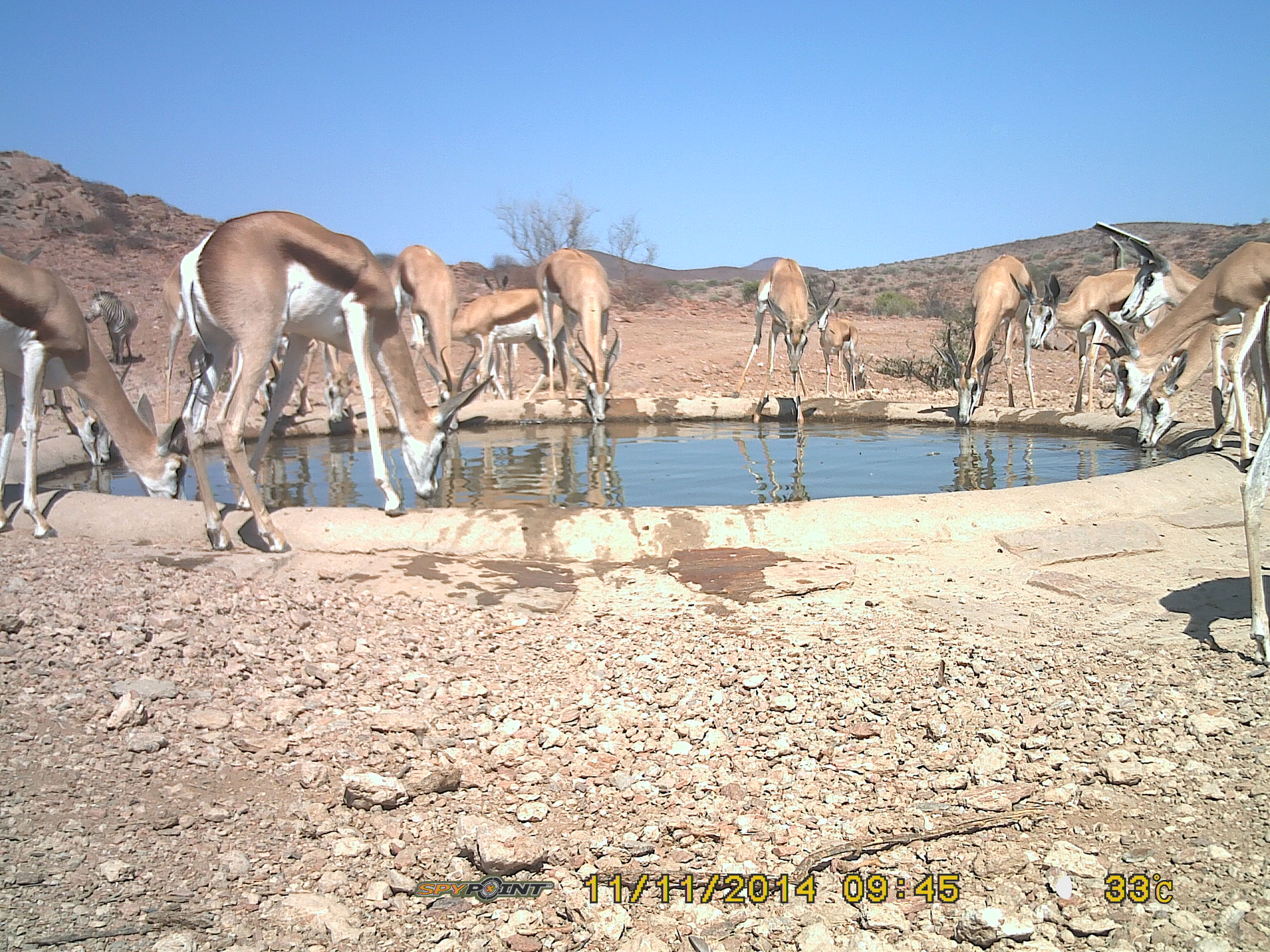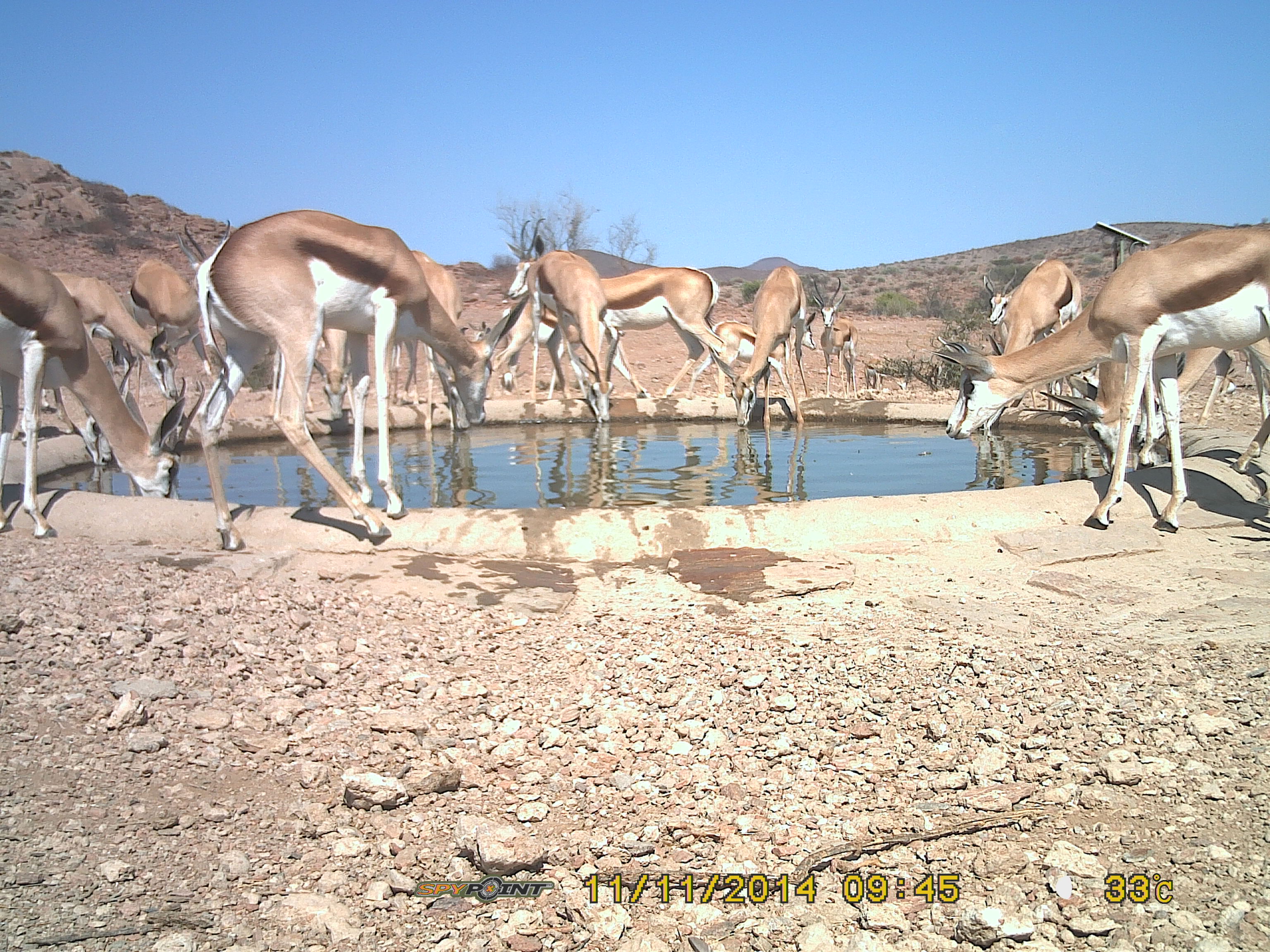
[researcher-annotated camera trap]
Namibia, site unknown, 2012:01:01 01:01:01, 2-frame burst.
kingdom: Animalia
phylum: Chordata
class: Mammalia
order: Artiodactyla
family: Bovidae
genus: Antidorcas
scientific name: Antidorcas marsupialis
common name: springbok